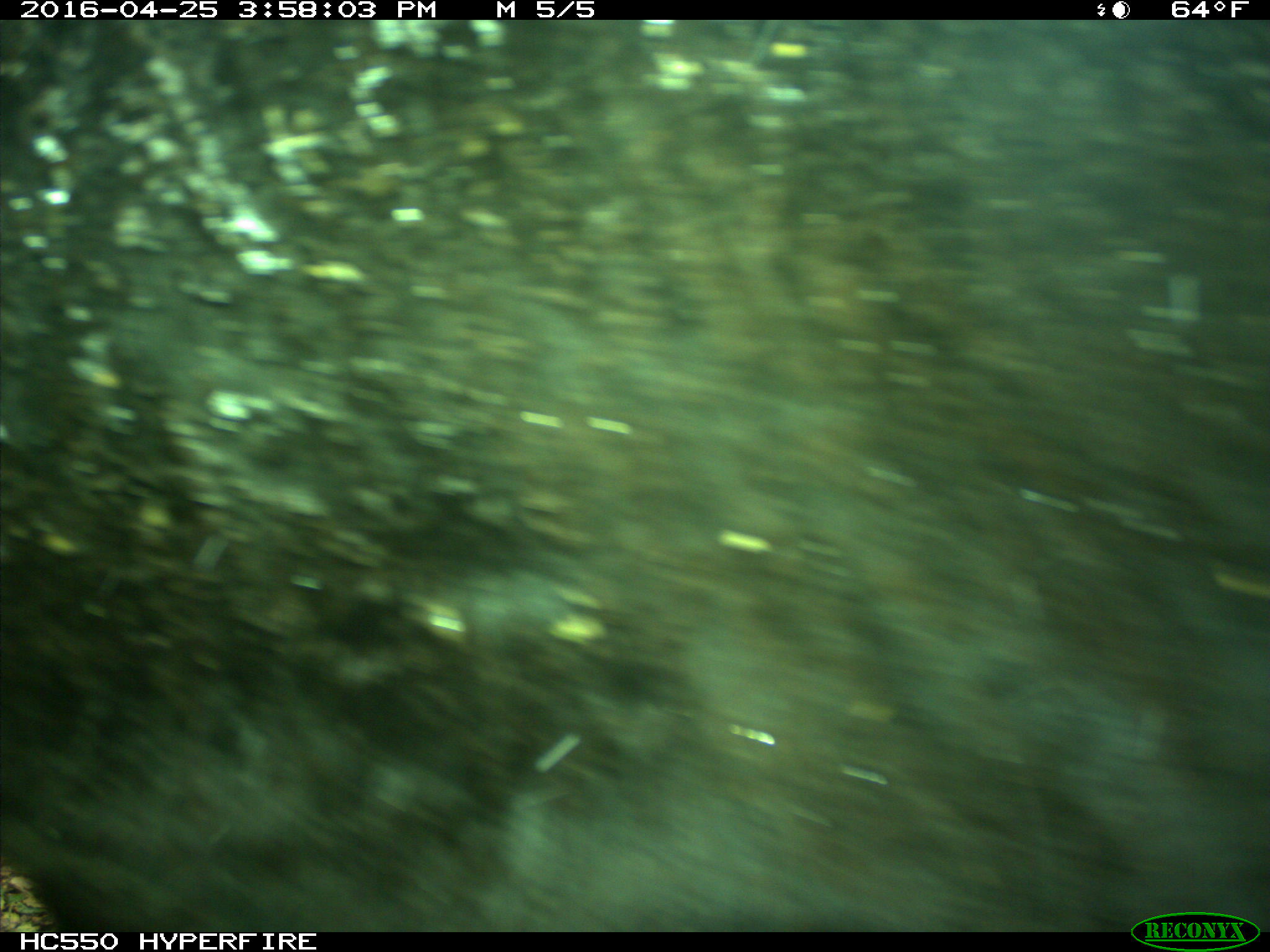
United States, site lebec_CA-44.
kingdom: Animalia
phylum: Chordata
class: Mammalia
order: Artiodactyla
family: Bovidae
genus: Bos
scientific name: Bos taurus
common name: domestic cow